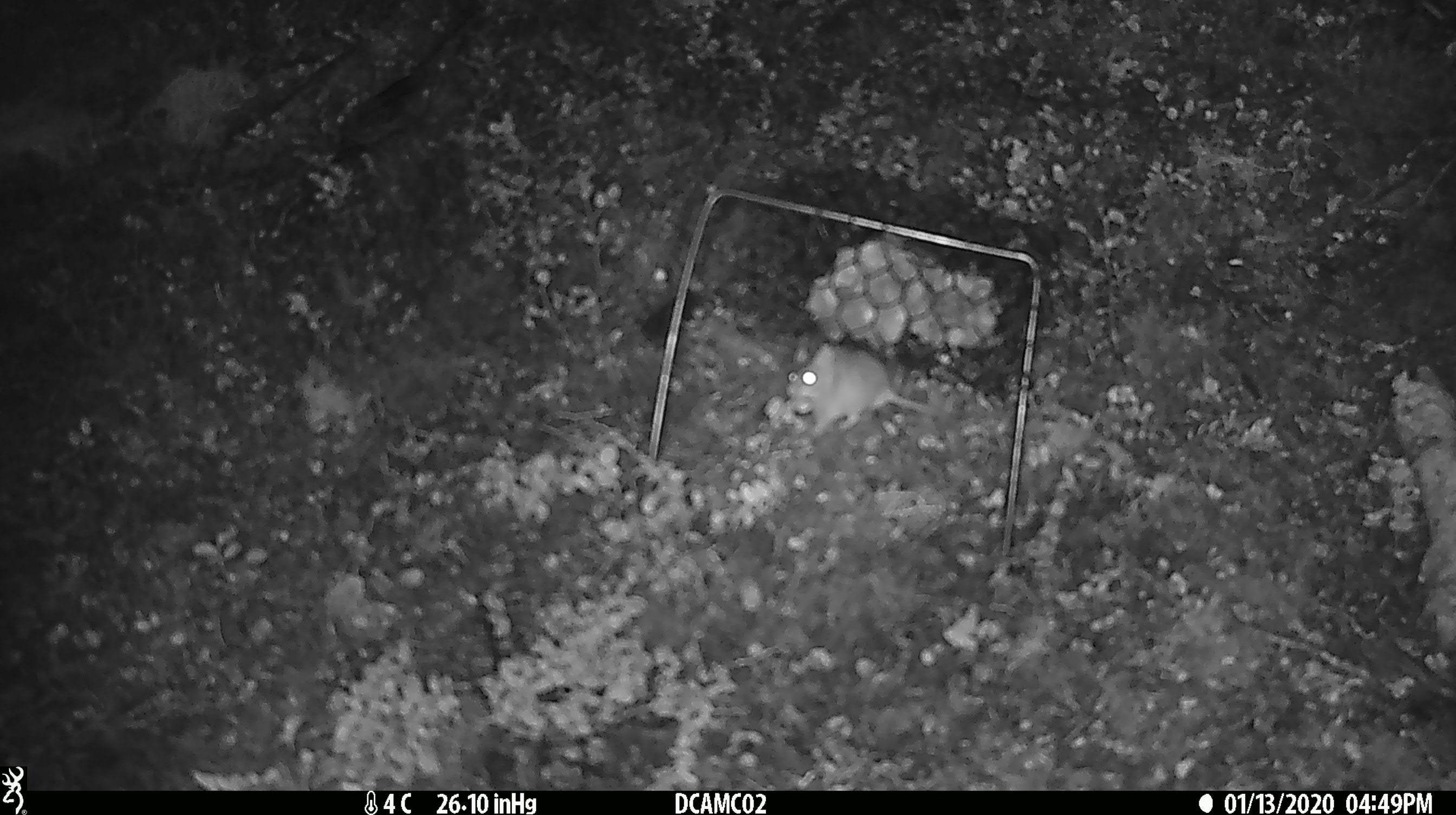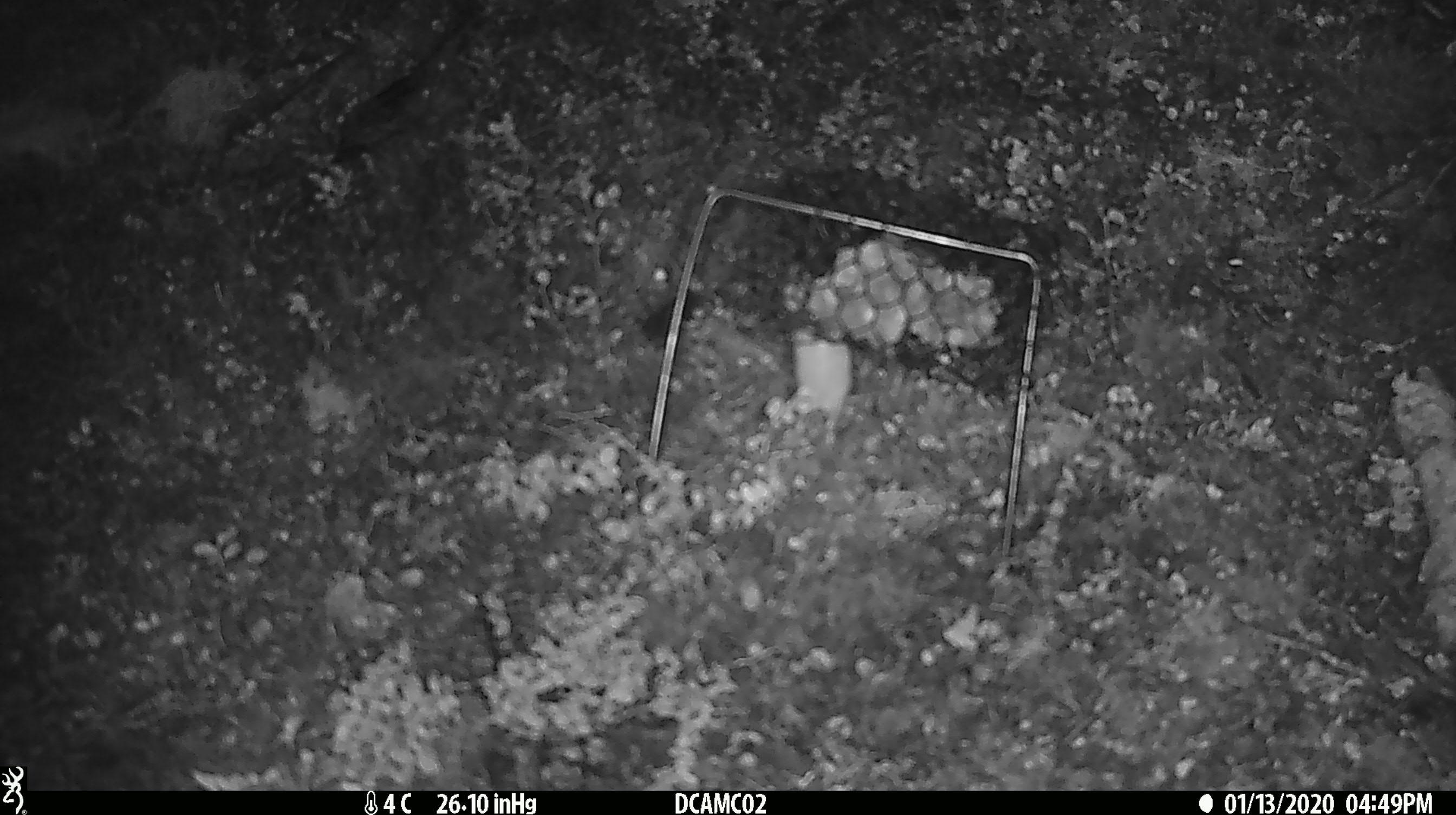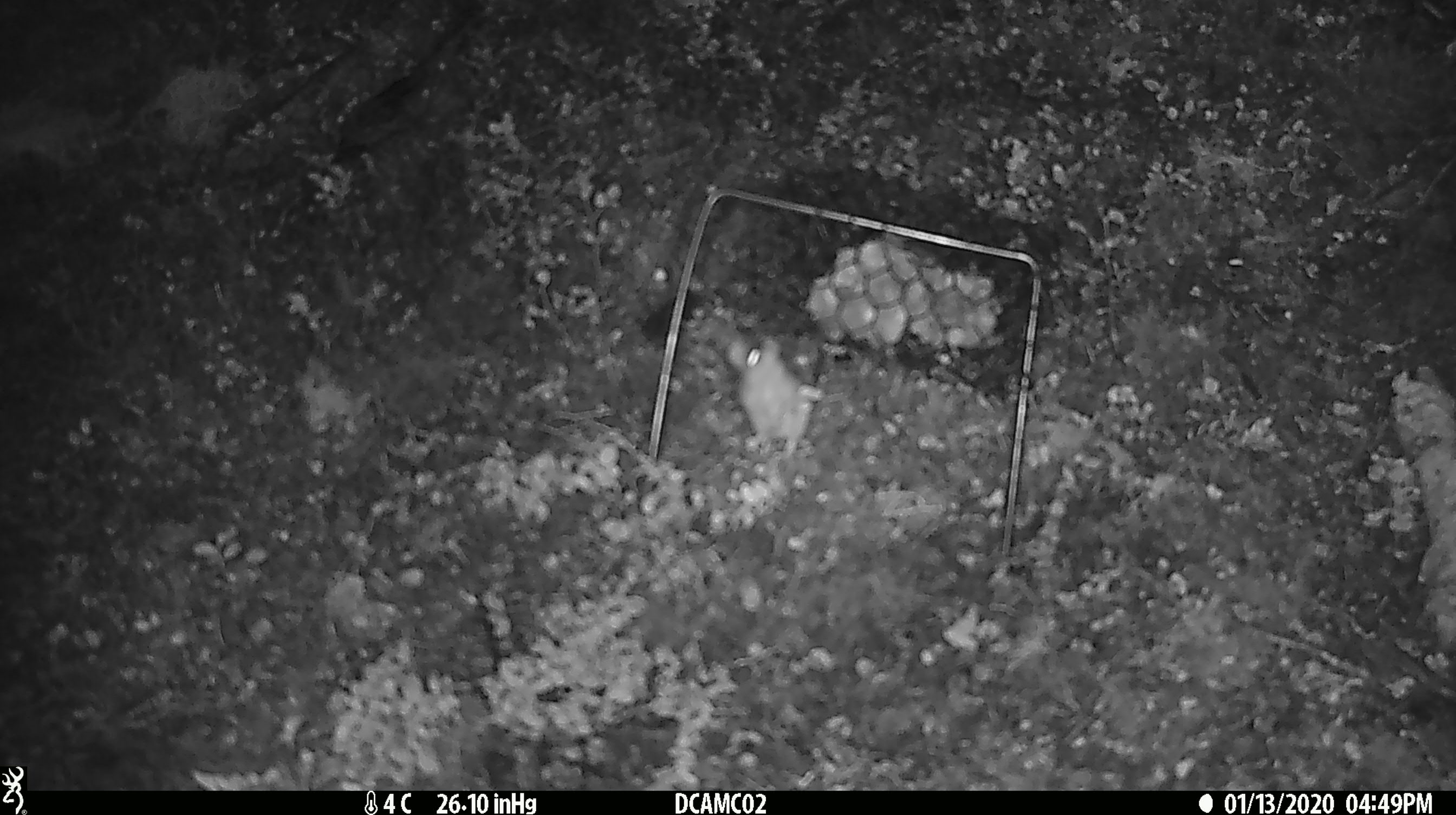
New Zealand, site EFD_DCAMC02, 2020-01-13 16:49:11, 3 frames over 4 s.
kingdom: Animalia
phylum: Chordata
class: Mammalia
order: Rodentia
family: Muridae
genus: Mus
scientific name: Mus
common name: mouse